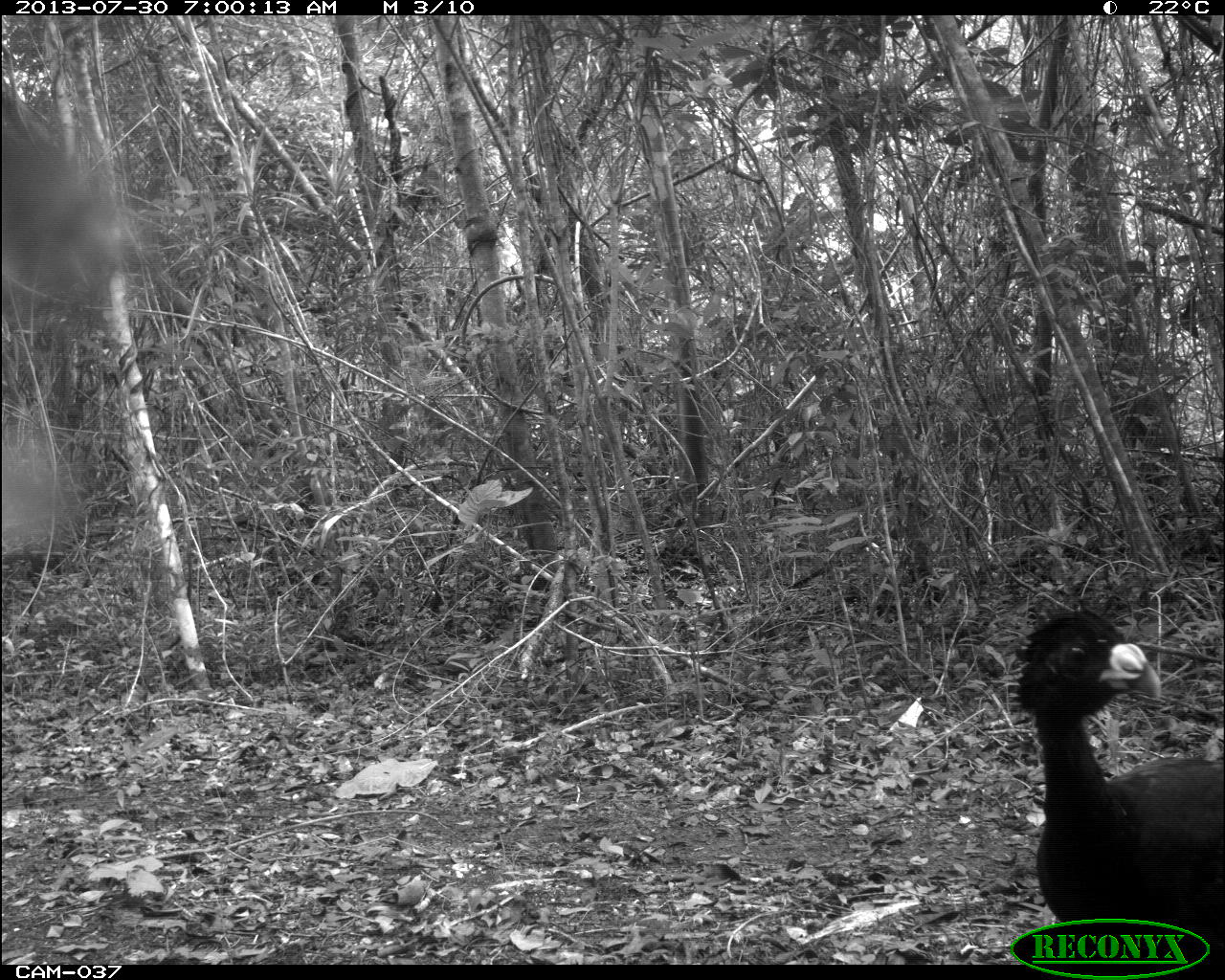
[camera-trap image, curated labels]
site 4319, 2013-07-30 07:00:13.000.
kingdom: Animalia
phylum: Chordata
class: Aves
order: Galliformes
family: Cracidae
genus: Crax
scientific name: Crax rubra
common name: great curassow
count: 1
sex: male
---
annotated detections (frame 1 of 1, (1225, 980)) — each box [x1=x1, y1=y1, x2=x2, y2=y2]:
crax rubra: [x1=1007, y1=608, x2=1224, y2=964]